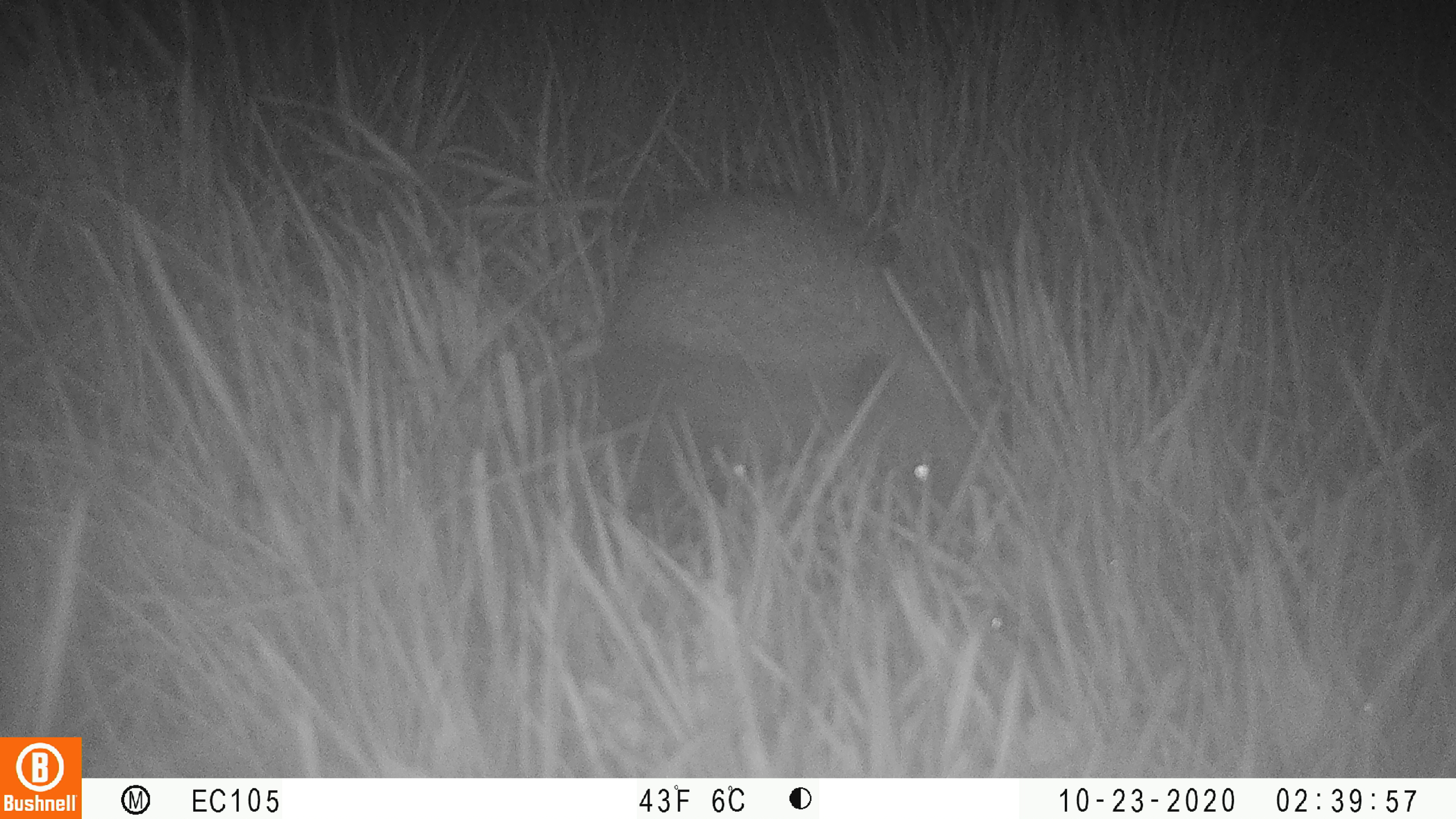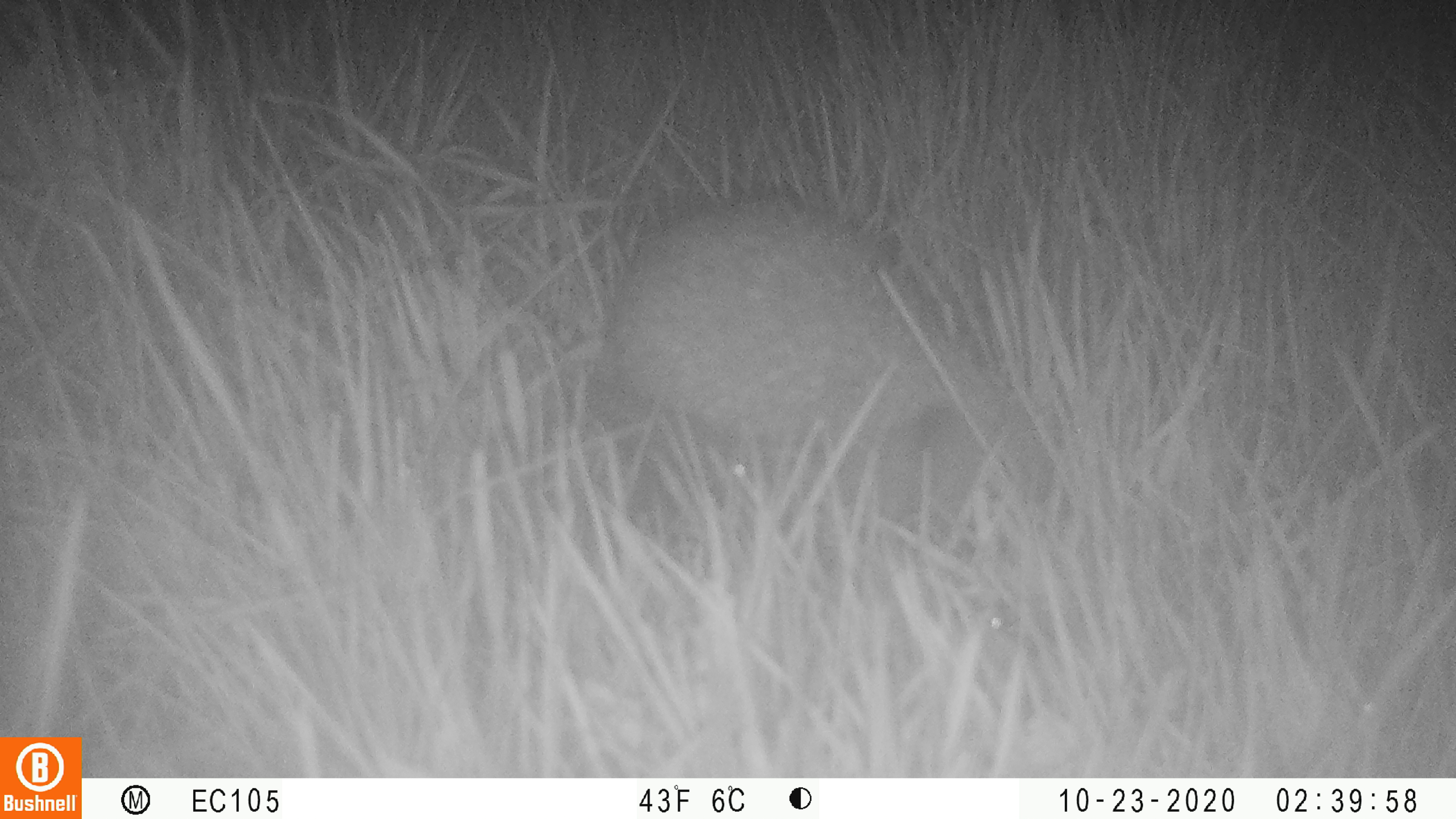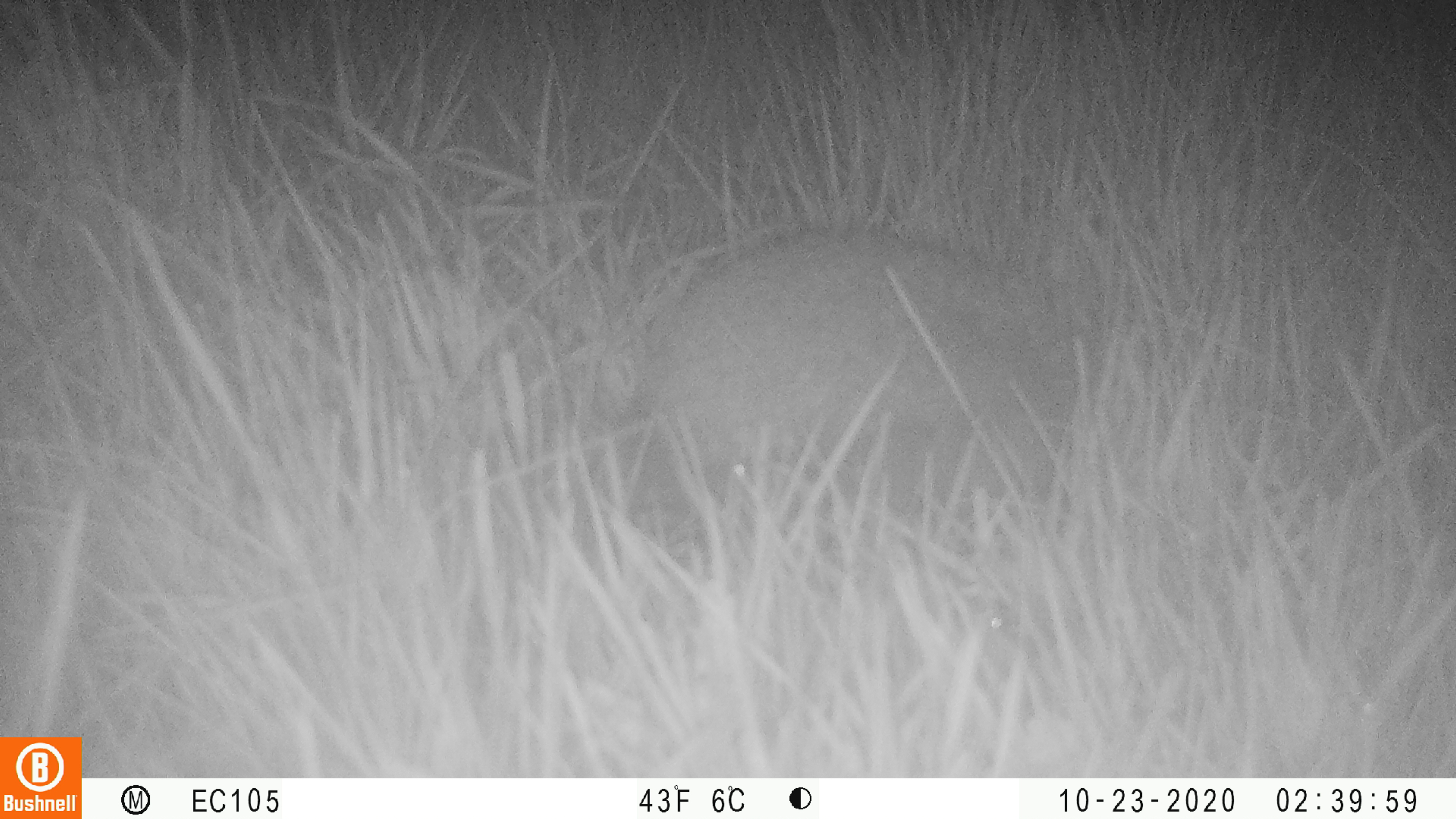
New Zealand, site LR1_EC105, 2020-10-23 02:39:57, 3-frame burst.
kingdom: Animalia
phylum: Chordata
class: Mammalia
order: Eulipotyphla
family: Erinaceidae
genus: Erinaceus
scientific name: Erinaceus europaeus europaeus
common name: european hedgehog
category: hedgehog